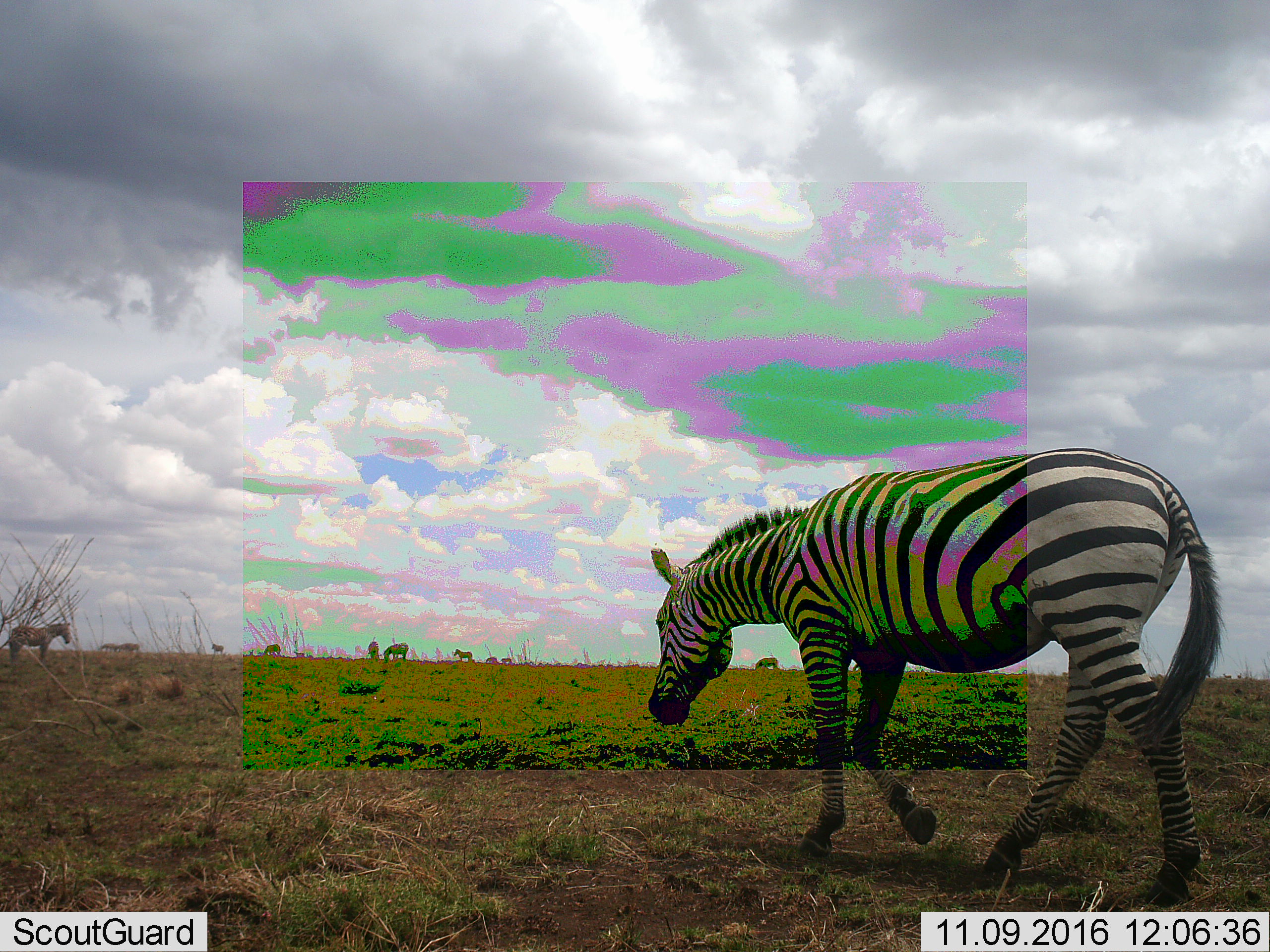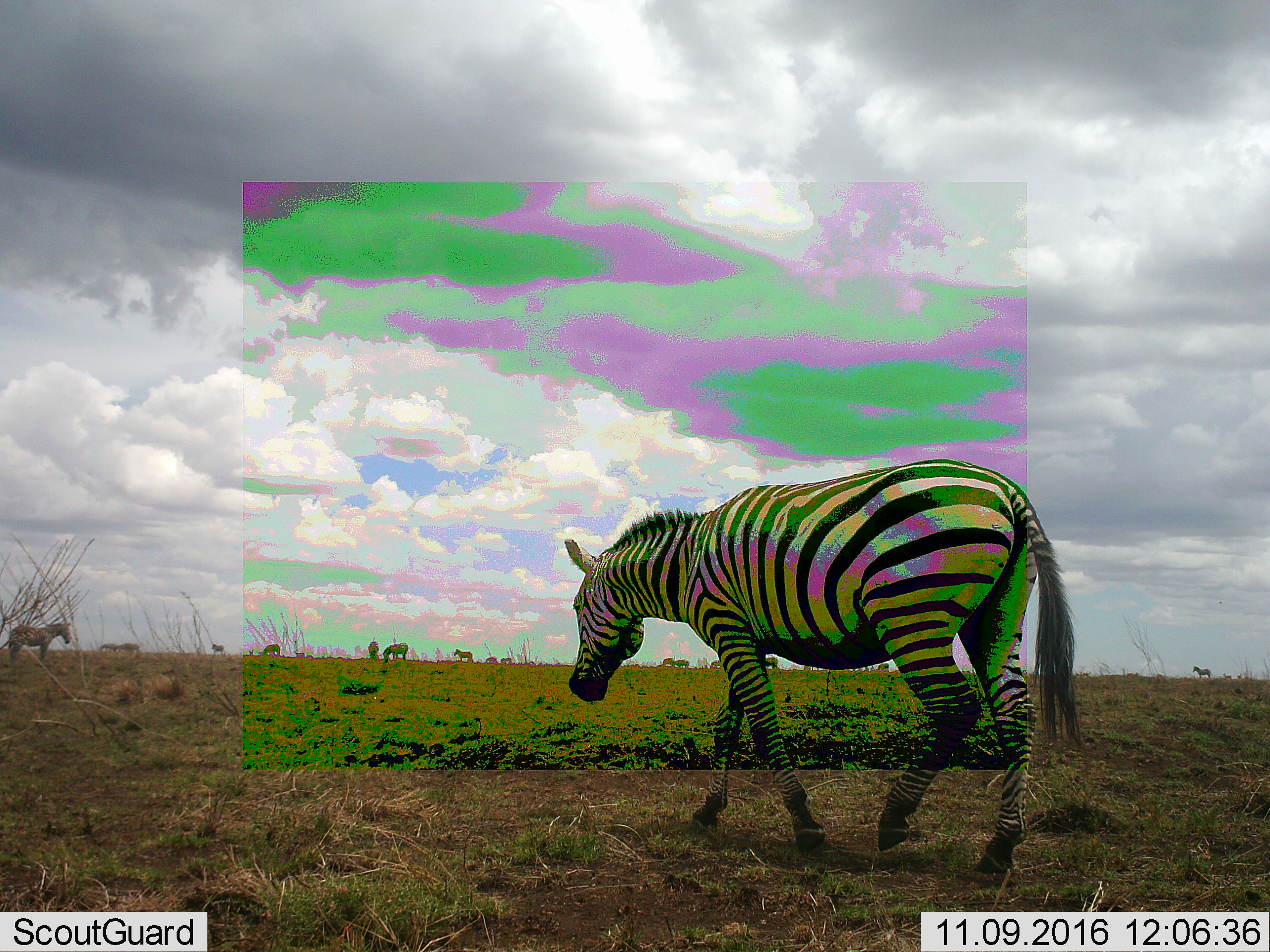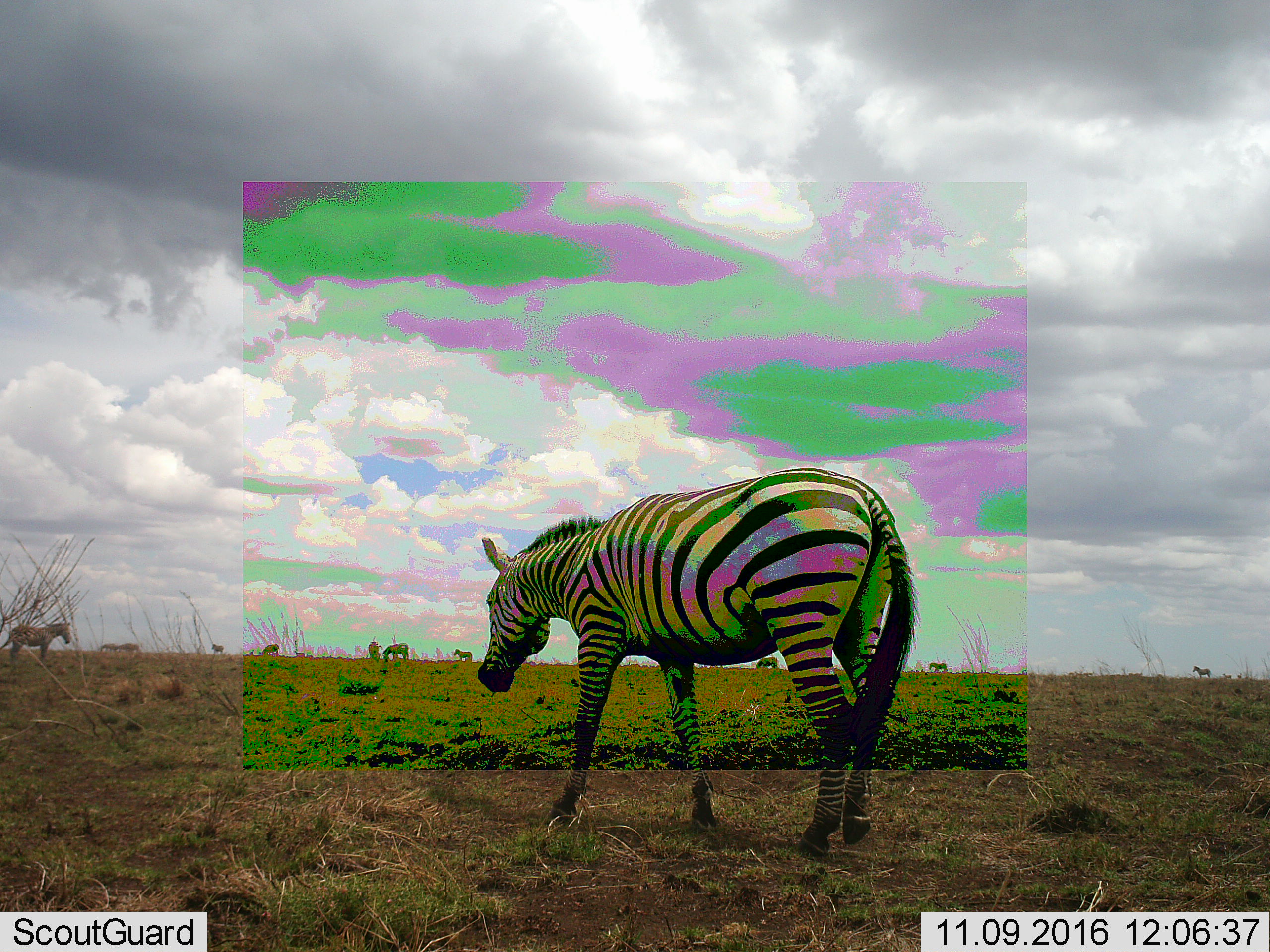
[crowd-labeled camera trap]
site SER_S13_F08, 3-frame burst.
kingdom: Animalia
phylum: Chordata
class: Mammalia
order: Perissodactyla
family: Equidae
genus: Equus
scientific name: Equus quagga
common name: plains zebra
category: zebraplains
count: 10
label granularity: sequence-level